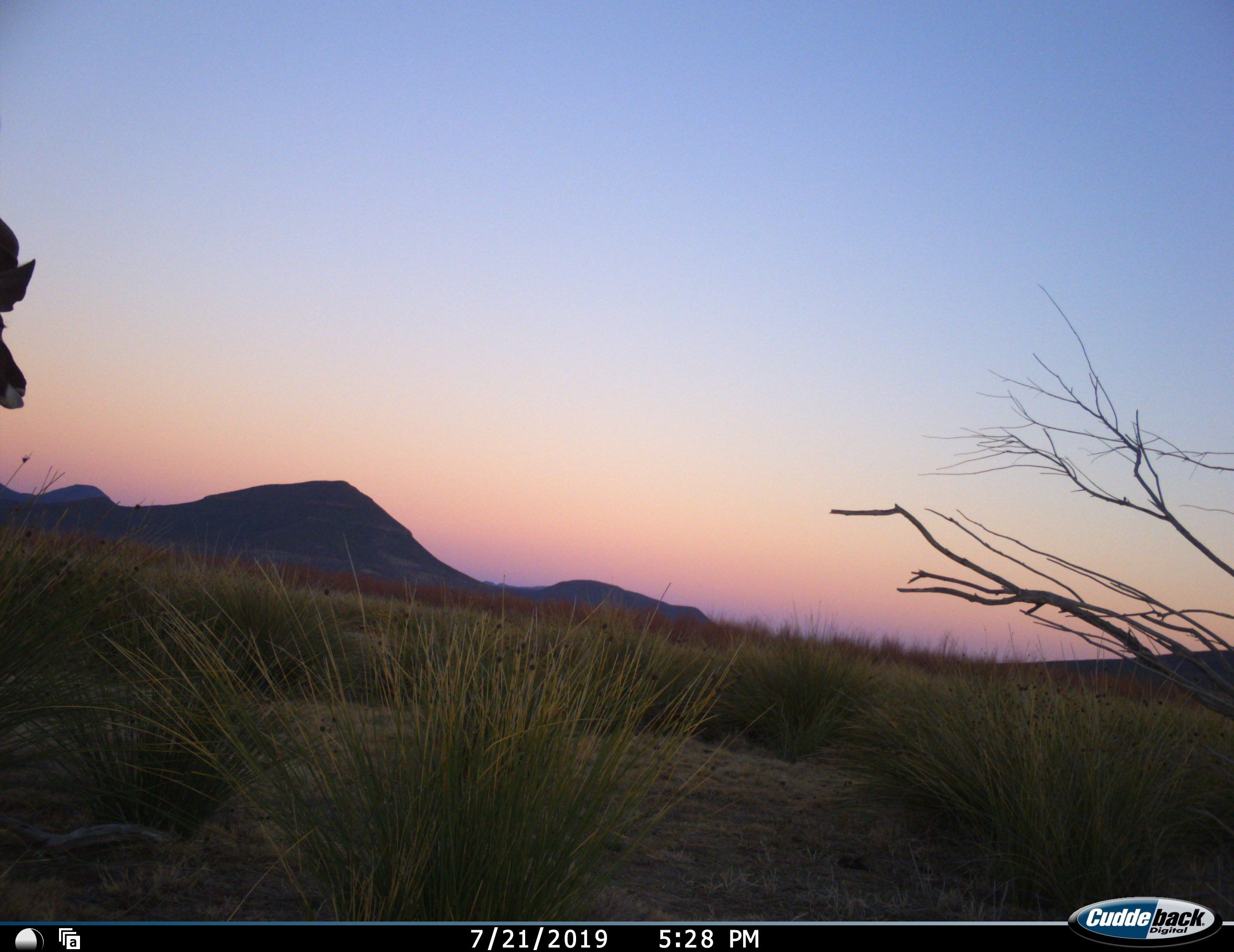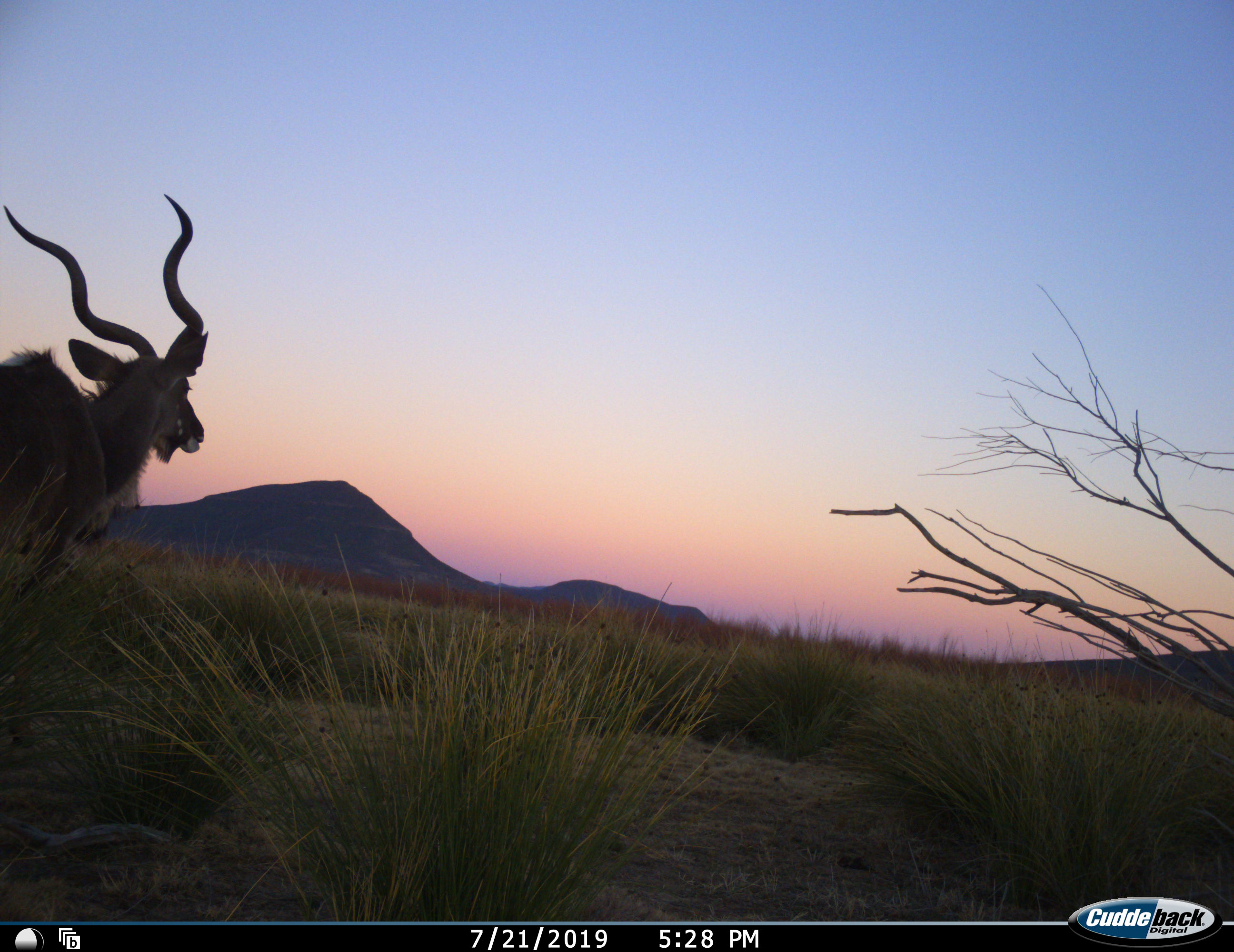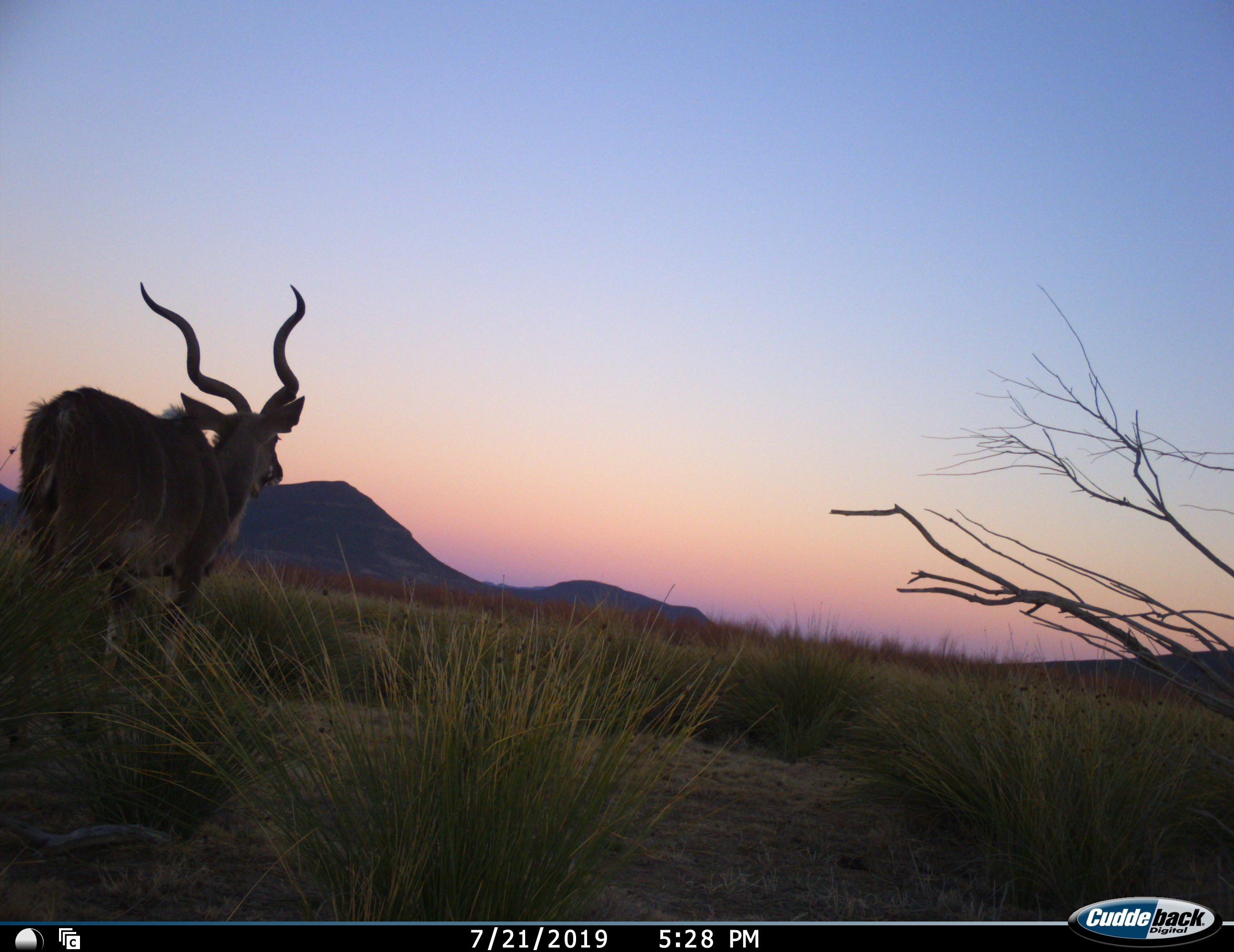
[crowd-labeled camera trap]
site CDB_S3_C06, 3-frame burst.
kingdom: Animalia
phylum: Chordata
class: Mammalia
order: Artiodactyla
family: Bovidae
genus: Tragelaphus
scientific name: Tragelaphus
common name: kudu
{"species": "kudu (Tragelaphus)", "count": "1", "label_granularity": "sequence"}